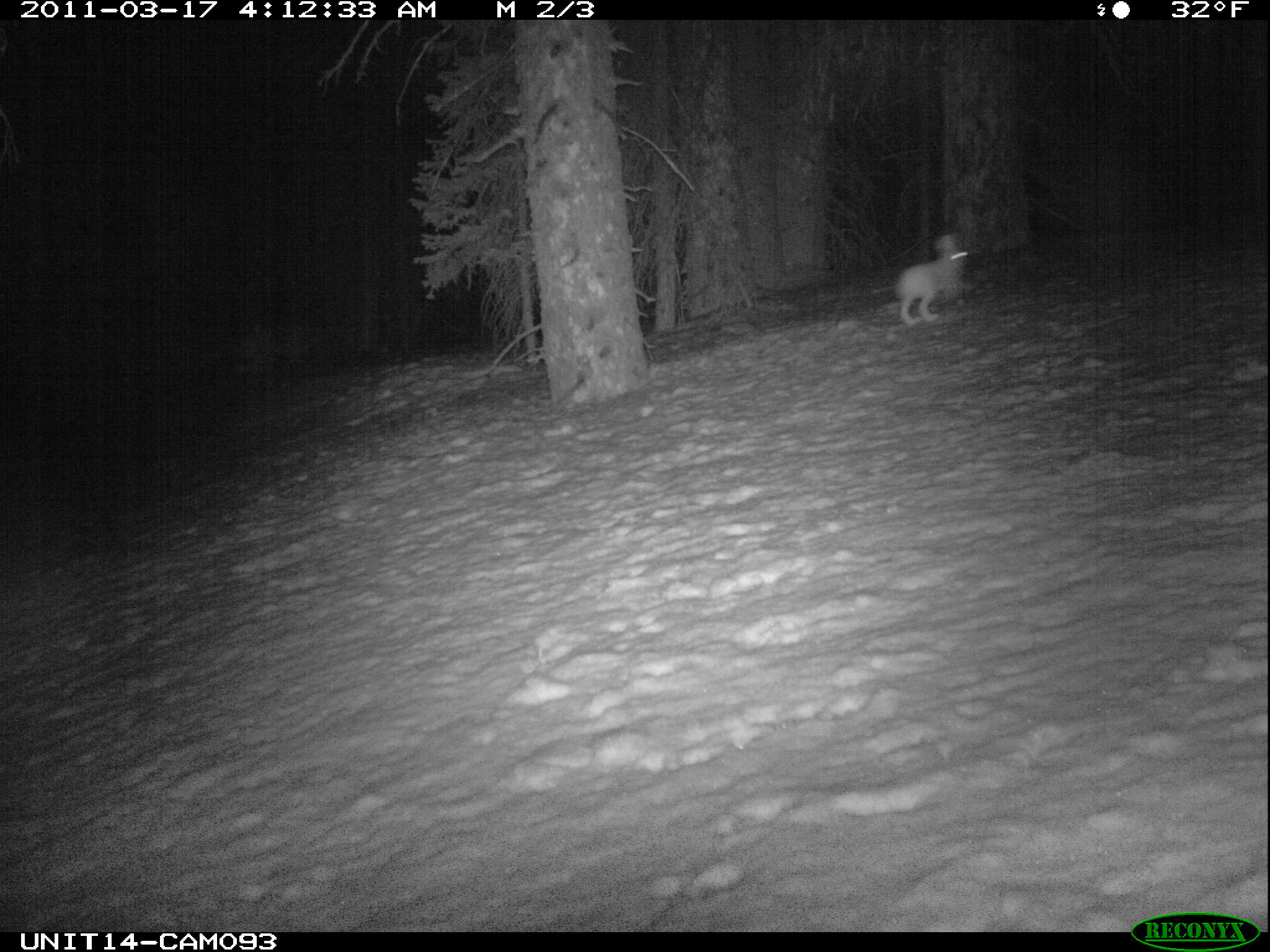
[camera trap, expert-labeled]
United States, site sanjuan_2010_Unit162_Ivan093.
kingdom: Animalia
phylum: Chordata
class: Mammalia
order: Lagomorpha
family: Leporidae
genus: Lepus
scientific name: Lepus americanus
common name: snowshoe hare